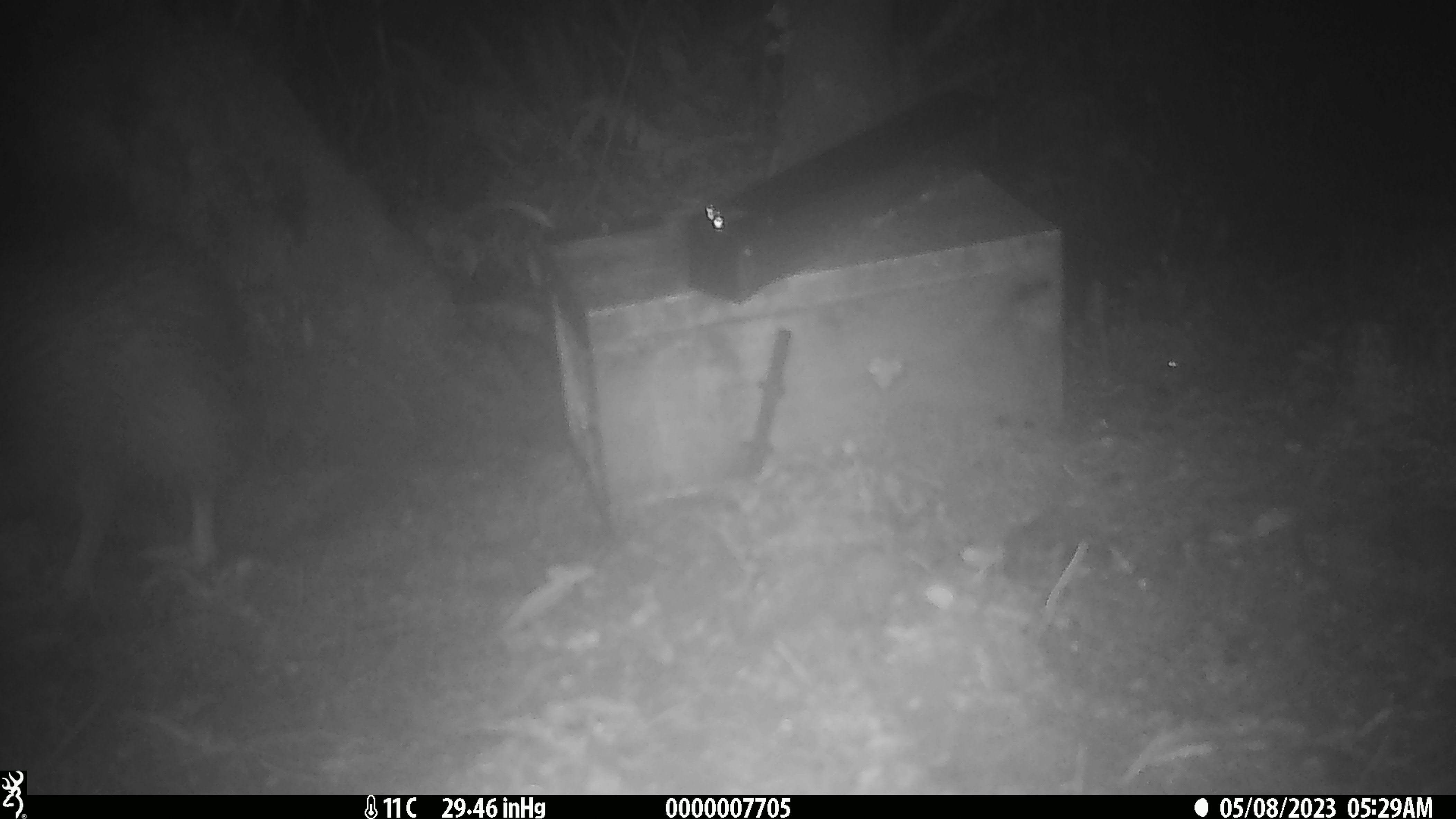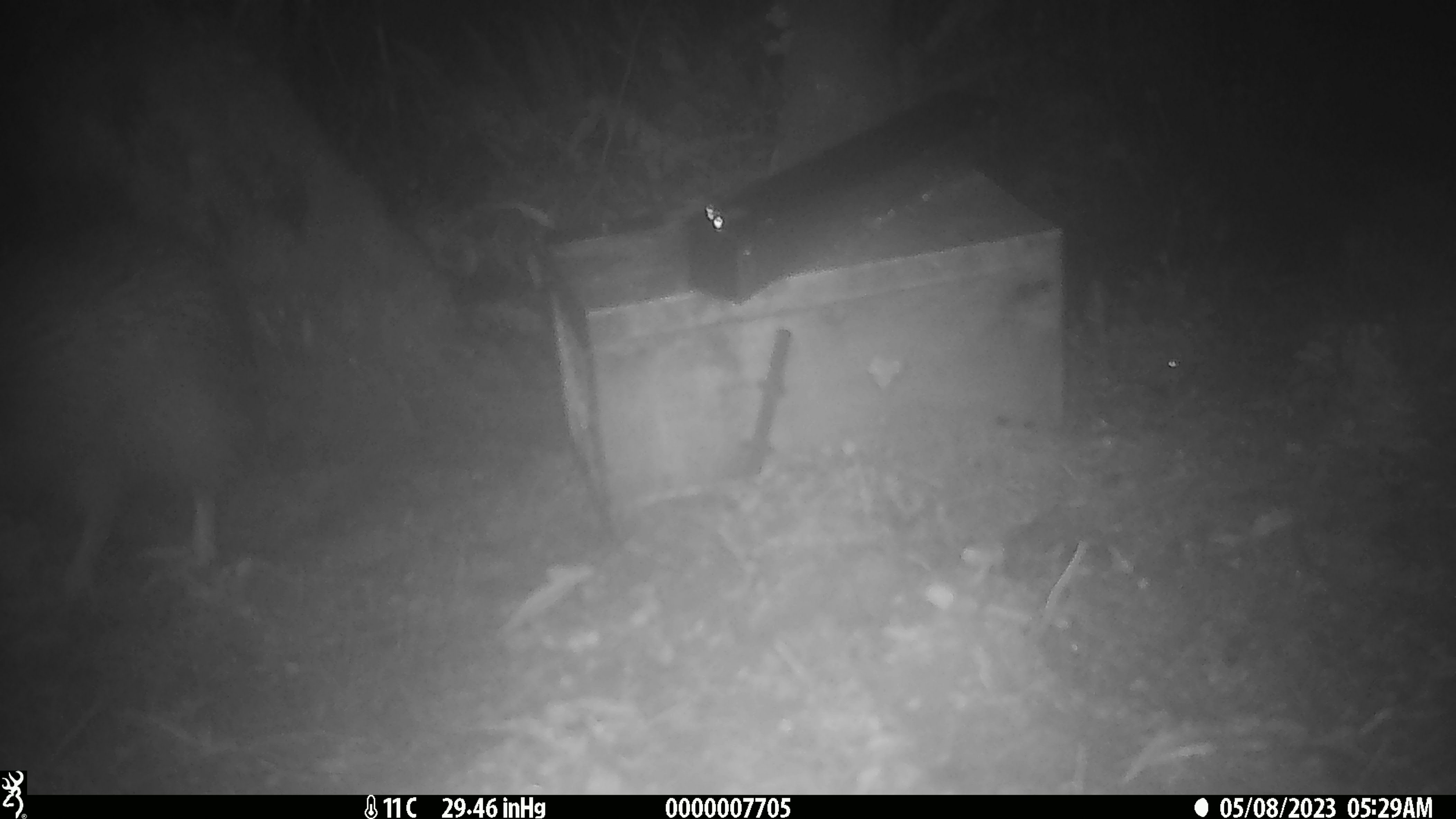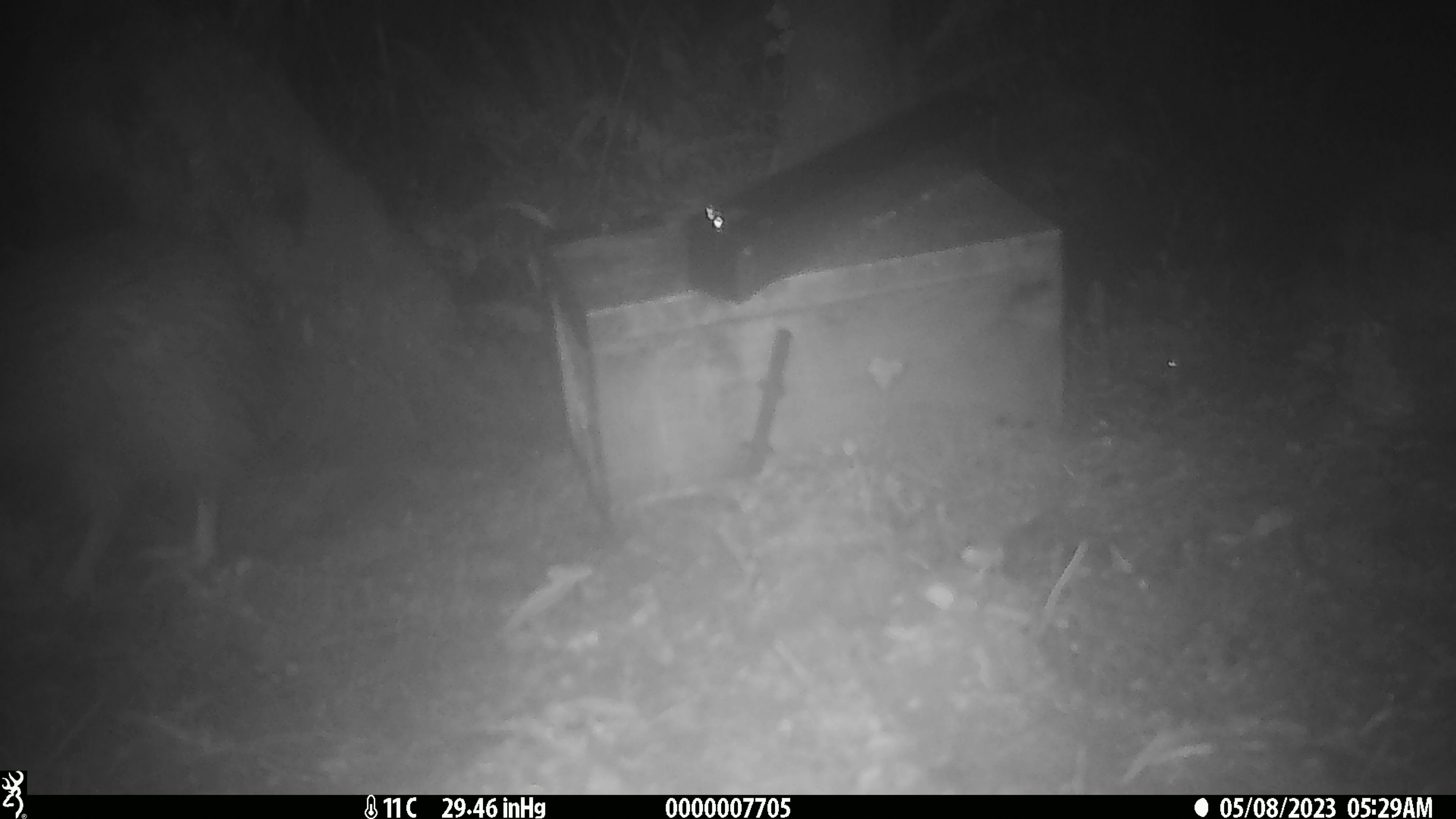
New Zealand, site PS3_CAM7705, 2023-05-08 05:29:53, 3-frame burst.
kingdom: Animalia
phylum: Chordata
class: Aves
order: Apterygiformes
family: Apterygidae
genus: Apteryx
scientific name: Apteryx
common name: kiwi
Kiwi (Apteryx).